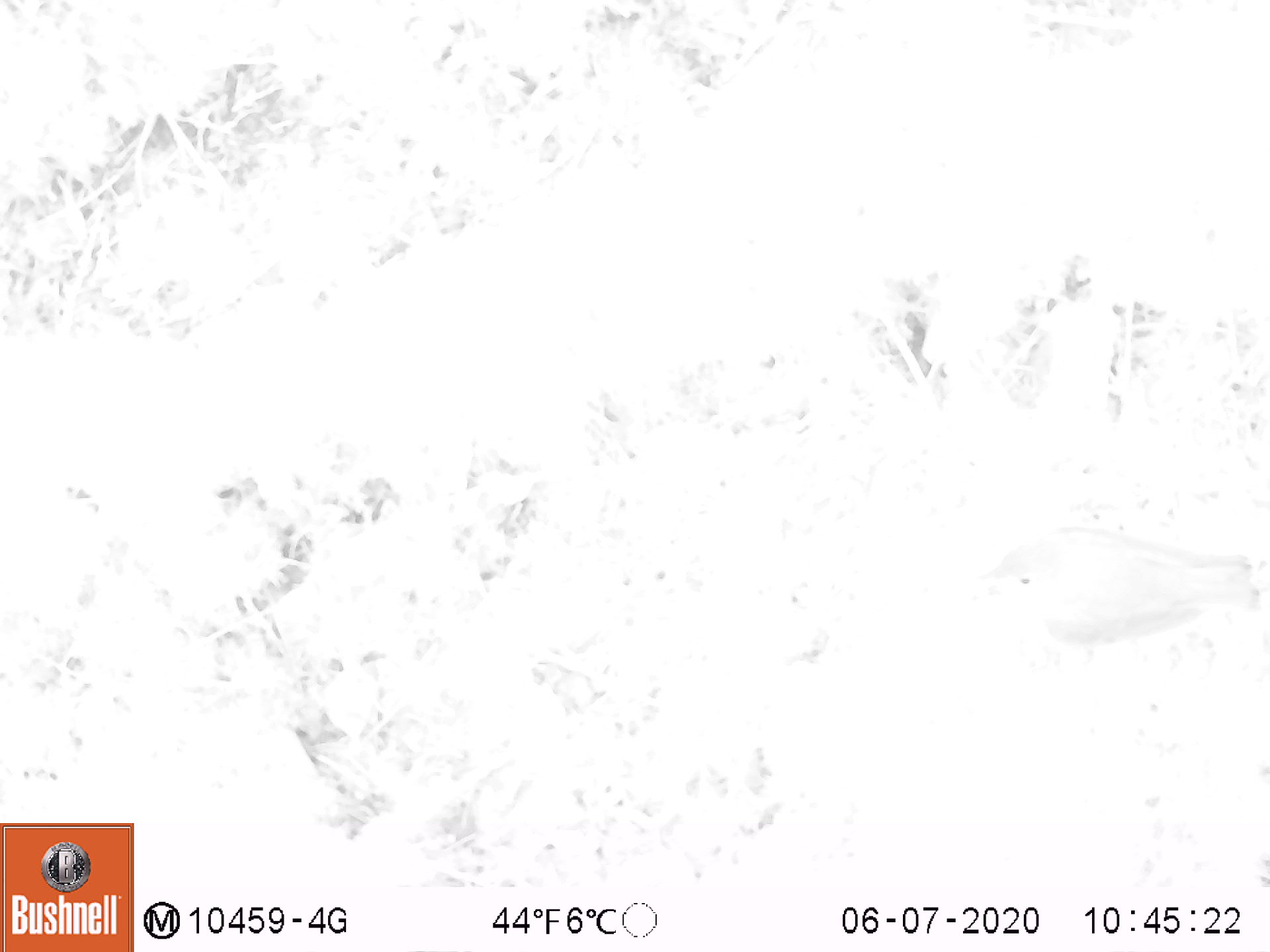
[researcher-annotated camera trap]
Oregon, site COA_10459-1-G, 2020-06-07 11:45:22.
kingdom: Animalia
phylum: Chordata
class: Aves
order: Passeriformes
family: Turdidae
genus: Catharus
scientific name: Catharus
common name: brown thrushes and nightingale-thrushes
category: catharus species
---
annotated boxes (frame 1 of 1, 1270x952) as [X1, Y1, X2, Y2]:
catharus species: [980, 522, 1253, 653]